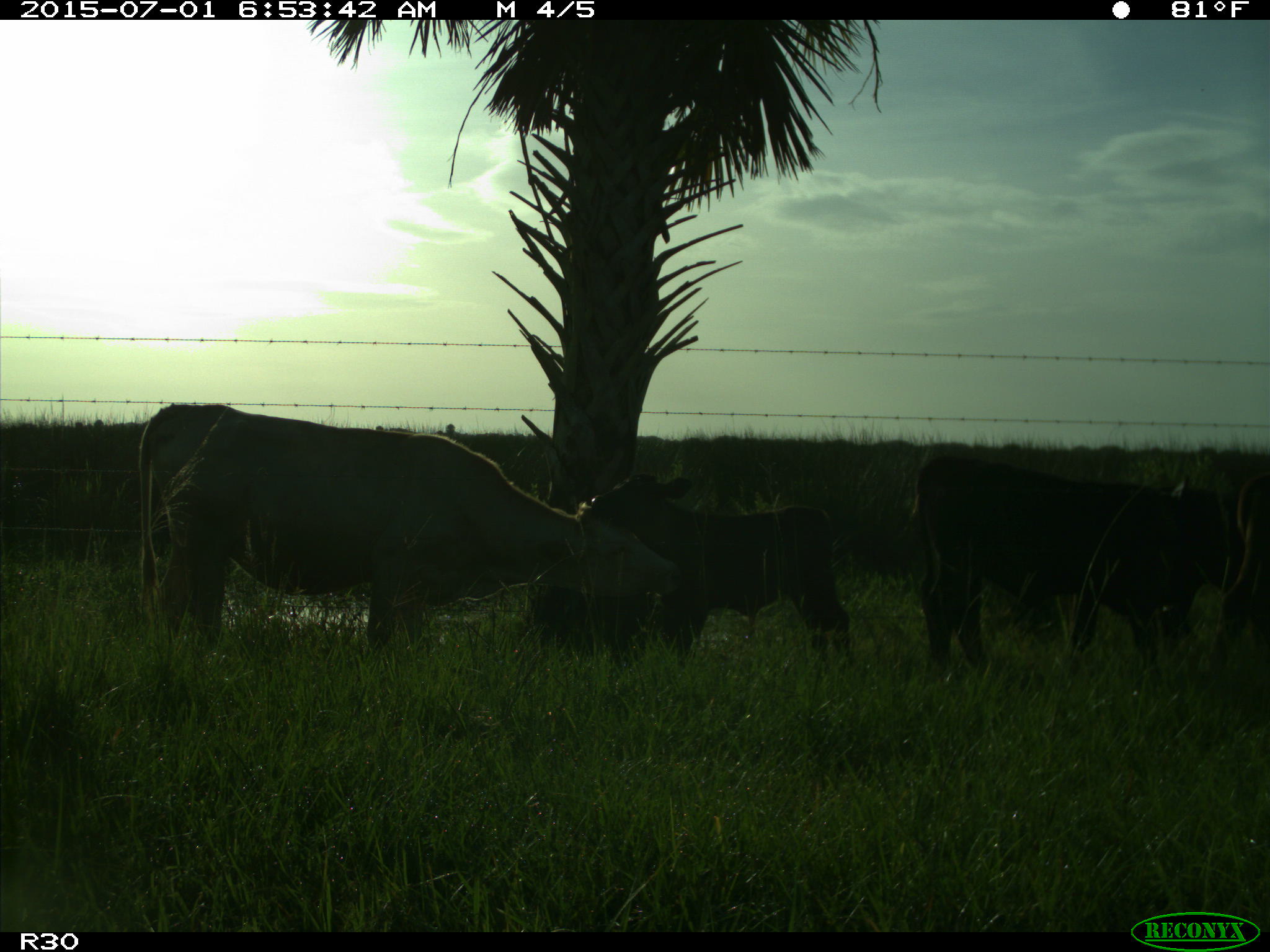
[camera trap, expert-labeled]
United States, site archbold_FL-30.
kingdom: Animalia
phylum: Chordata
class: Mammalia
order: Artiodactyla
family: Bovidae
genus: Bos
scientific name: Bos taurus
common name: domestic cow